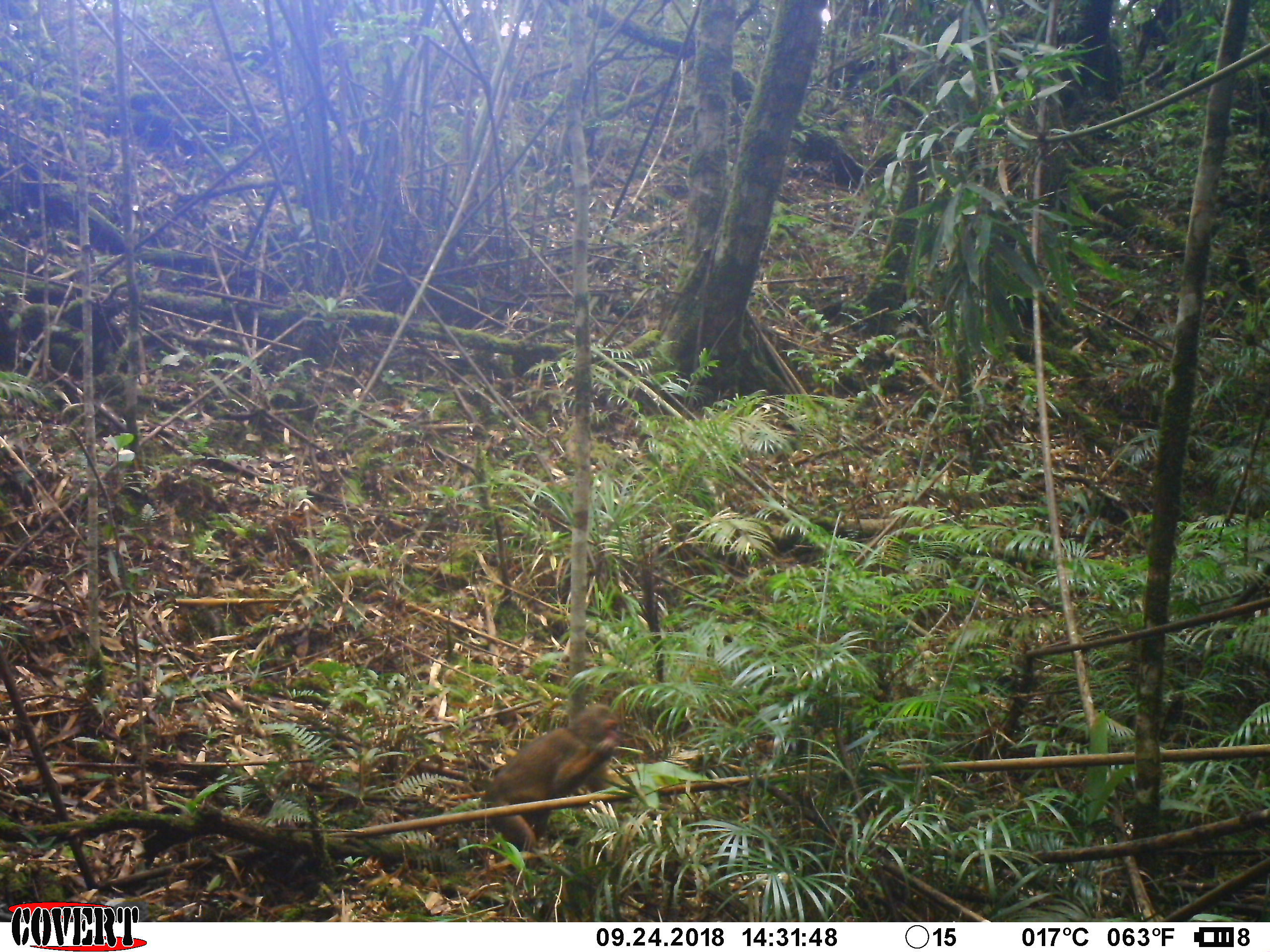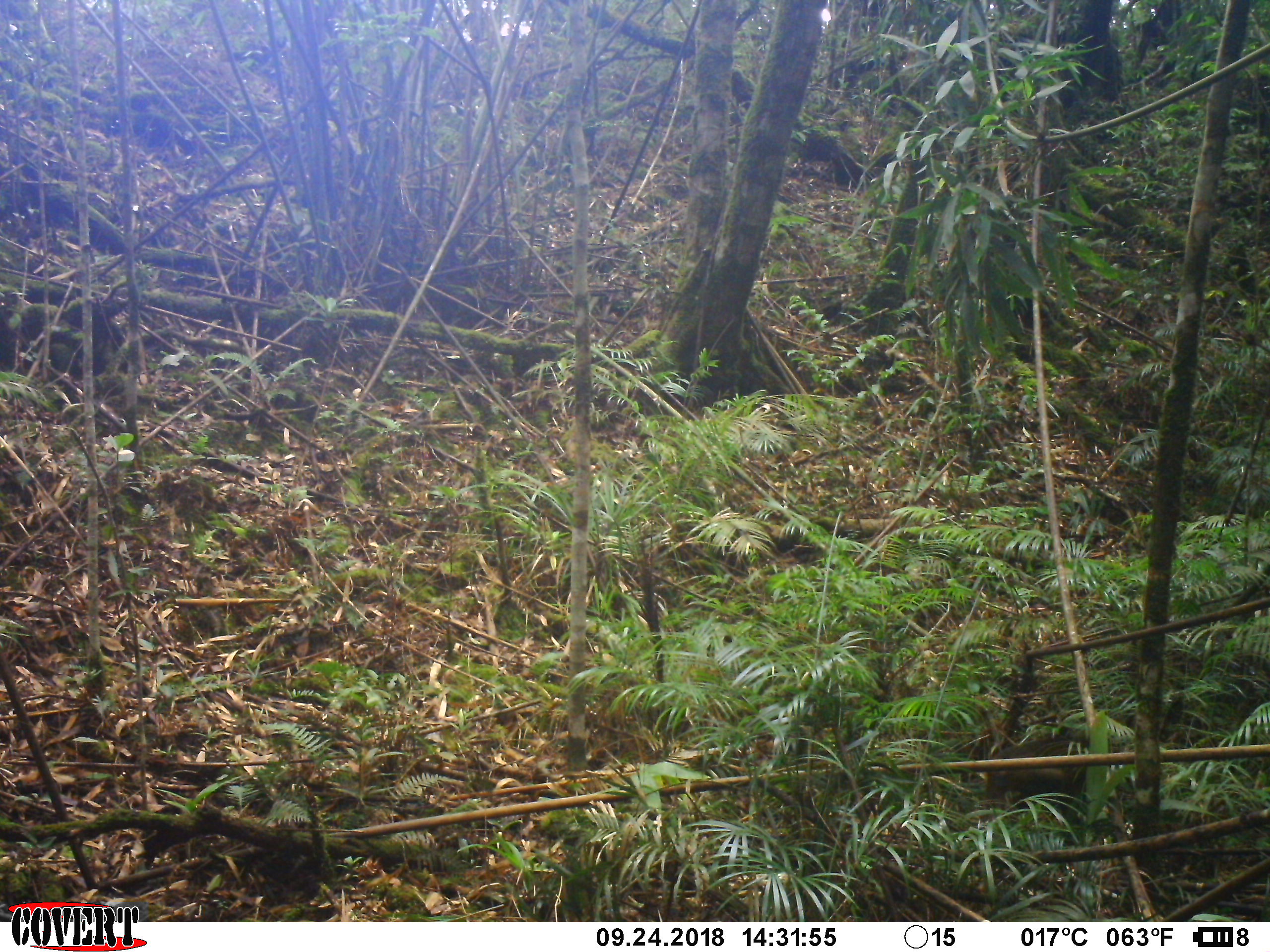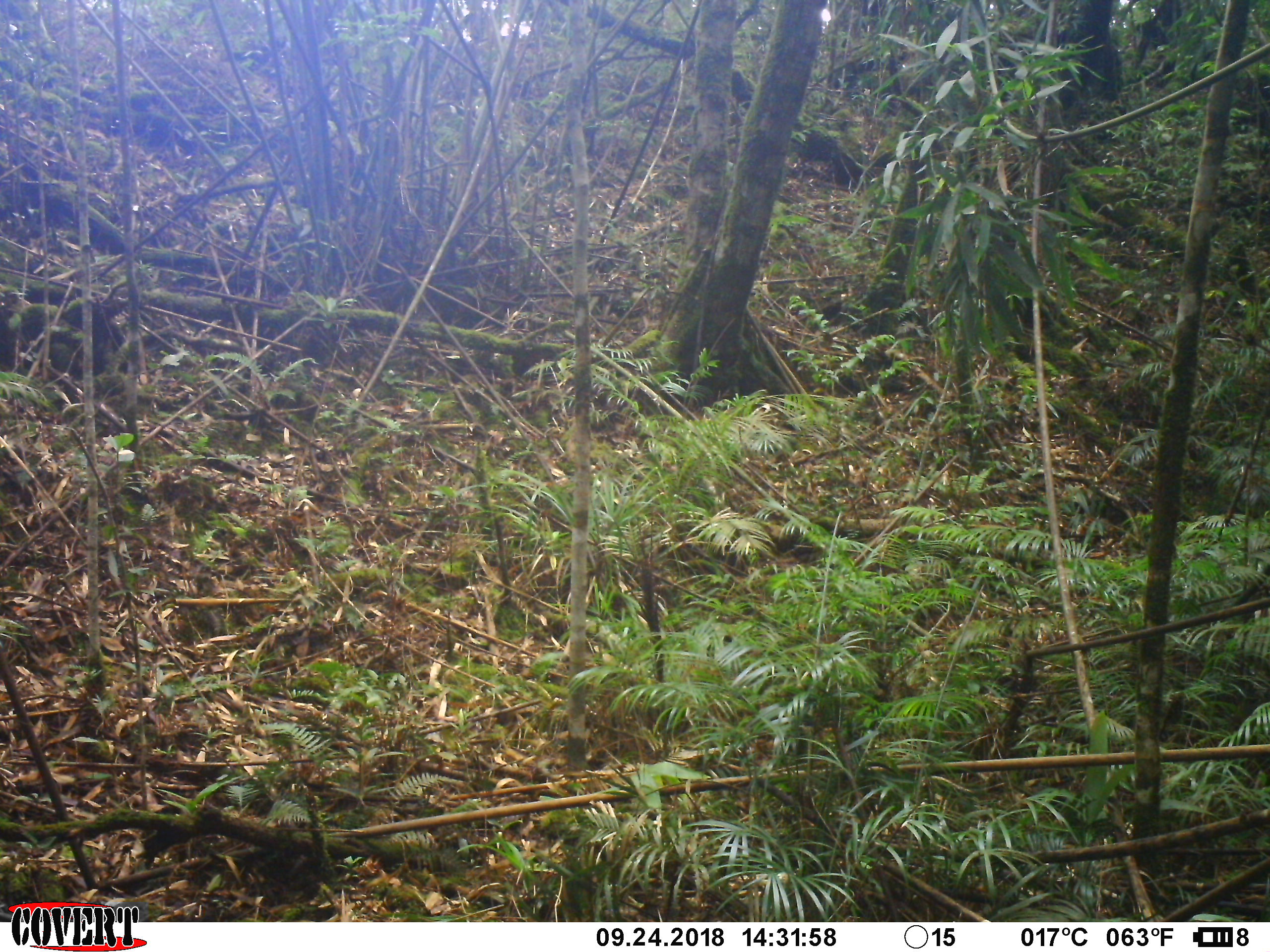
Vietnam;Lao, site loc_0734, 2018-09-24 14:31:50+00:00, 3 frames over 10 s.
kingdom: Animalia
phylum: Chordata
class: Mammalia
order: Primates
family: Cercopithecidae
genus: Macaca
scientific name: Macaca arctoides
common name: stump-tailed macaque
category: stump tailed macaque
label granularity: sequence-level